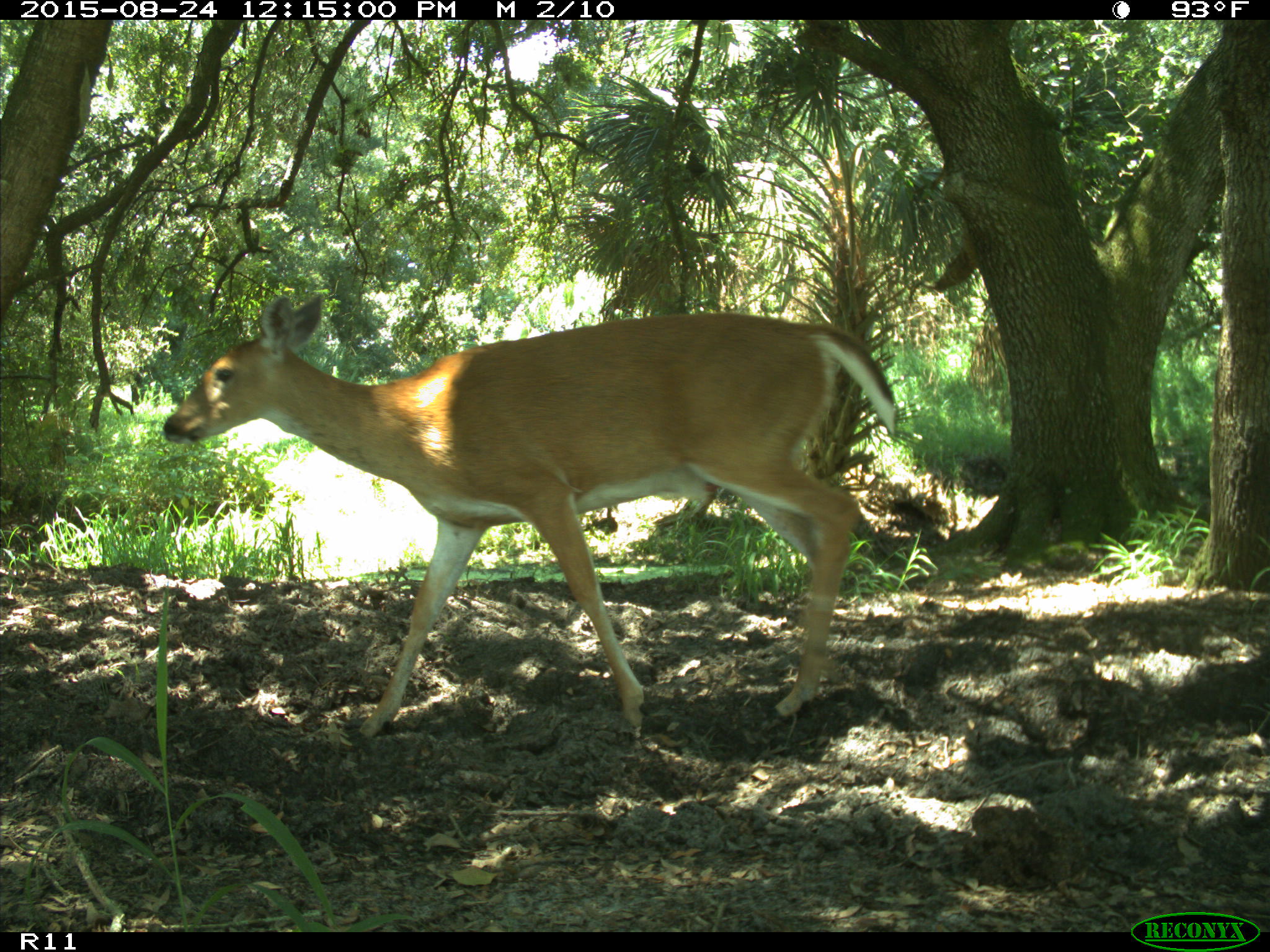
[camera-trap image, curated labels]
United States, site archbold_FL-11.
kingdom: Animalia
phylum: Chordata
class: Mammalia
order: Artiodactyla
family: Cervidae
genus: Odocoileus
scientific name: Odocoileus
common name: deer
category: unidentified deer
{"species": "unidentified deer (deer) (Odocoileus)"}